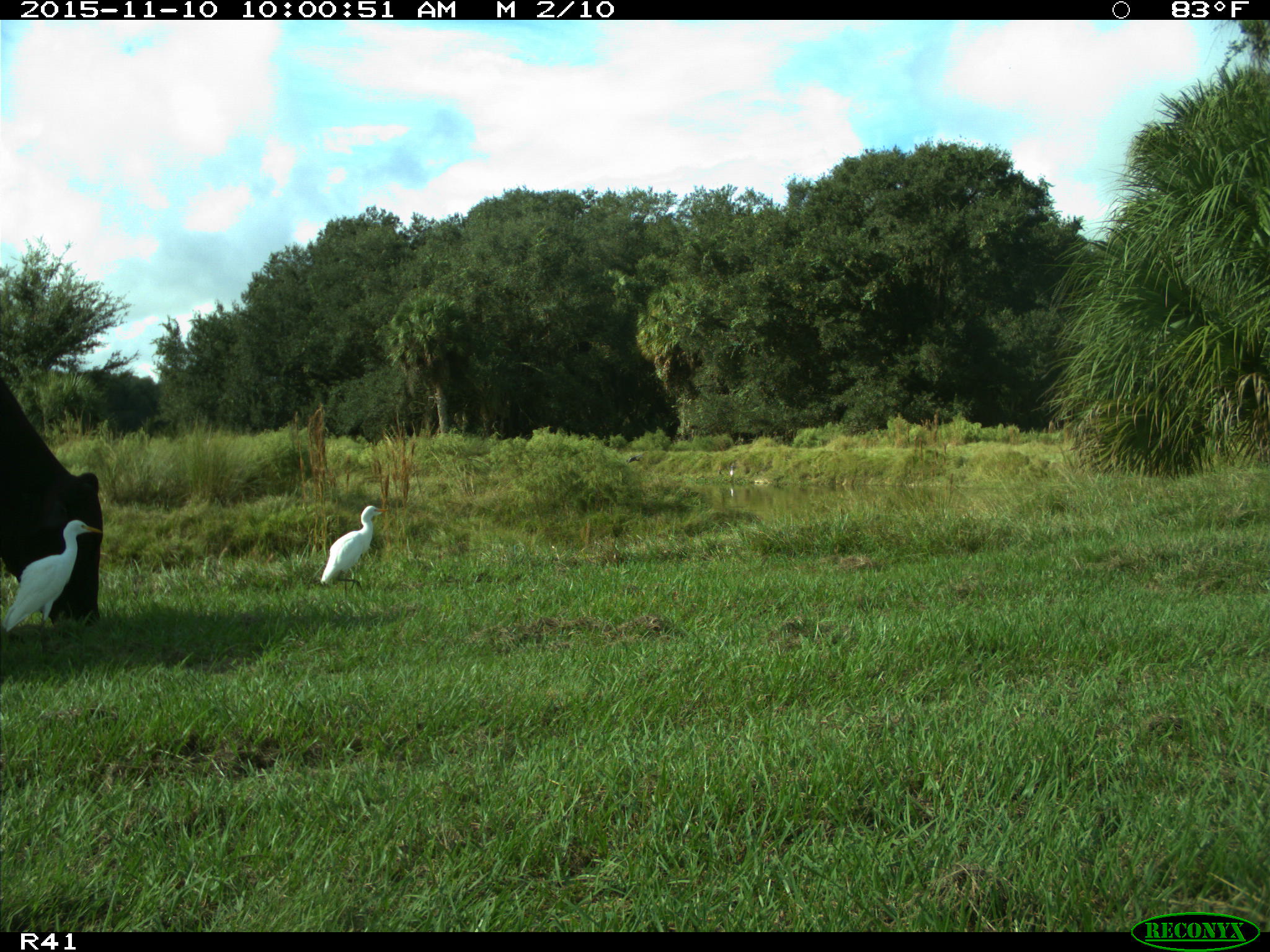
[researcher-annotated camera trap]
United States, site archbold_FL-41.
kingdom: Animalia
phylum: Chordata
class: Mammalia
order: Artiodactyla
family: Bovidae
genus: Bos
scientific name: Bos taurus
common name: domestic cow